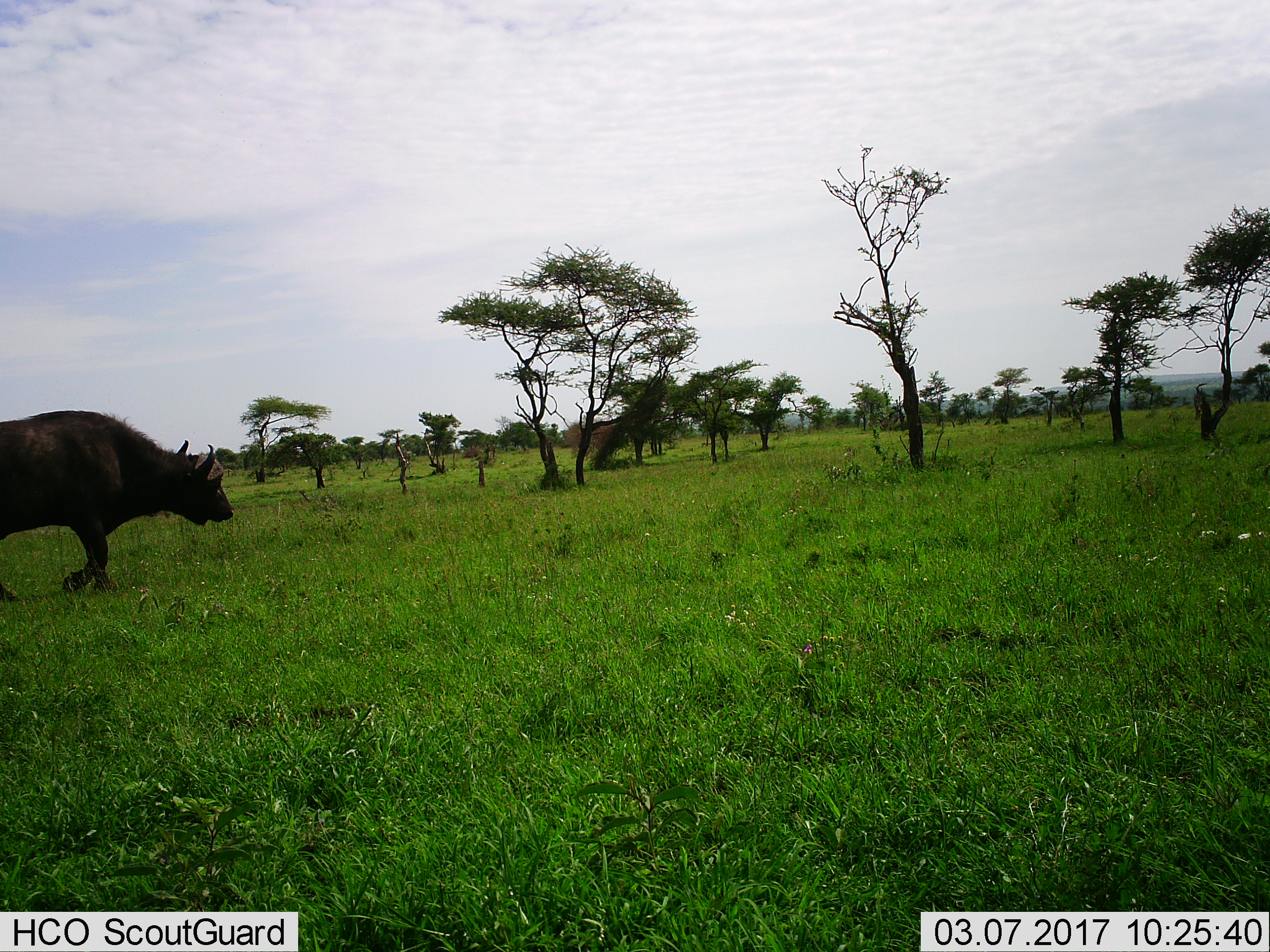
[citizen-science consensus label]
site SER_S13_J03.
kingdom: Animalia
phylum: Chordata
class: Mammalia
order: Artiodactyla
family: Bovidae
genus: Syncerus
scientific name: Syncerus caffer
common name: african buffalo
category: buffalo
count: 1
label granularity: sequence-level